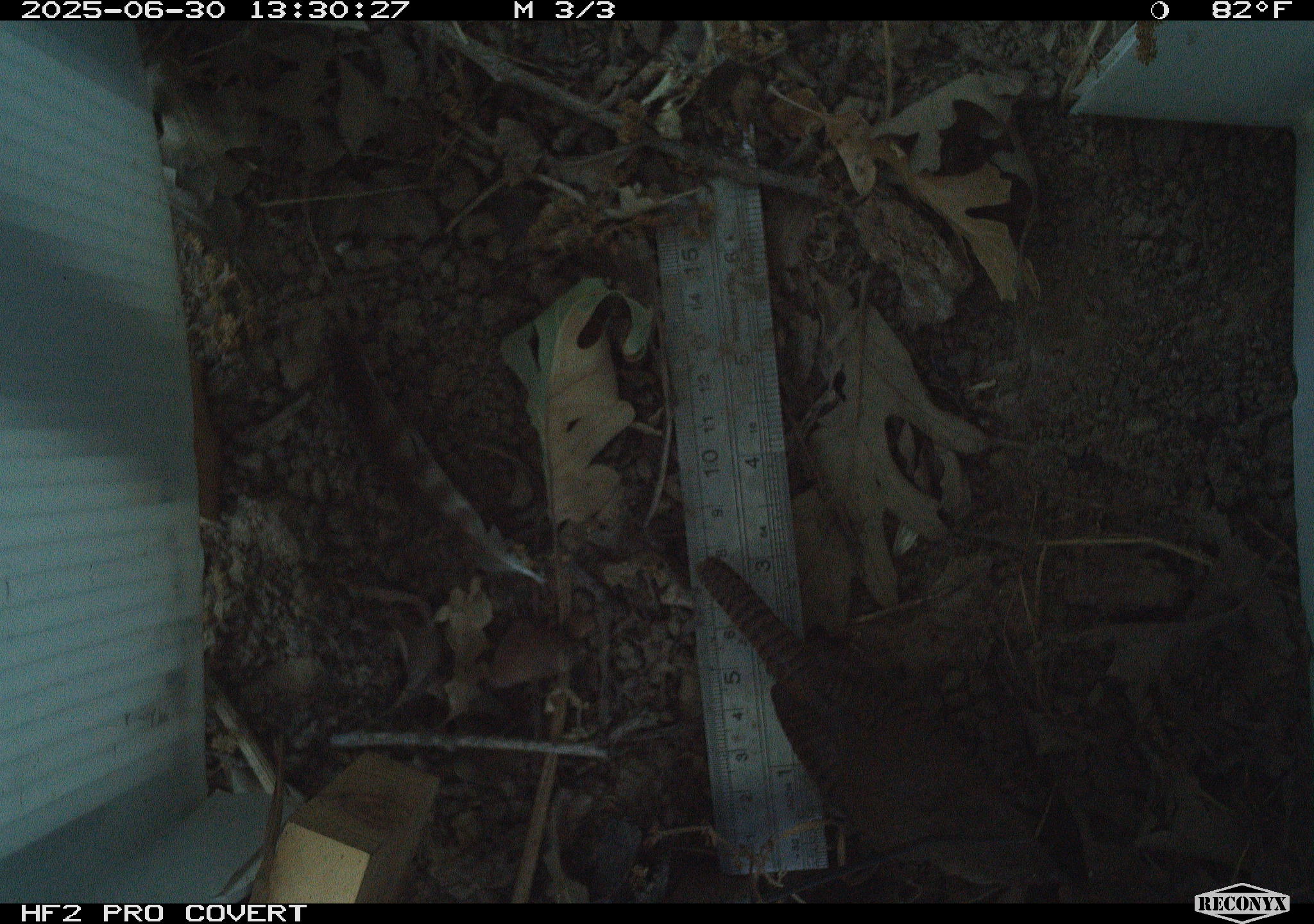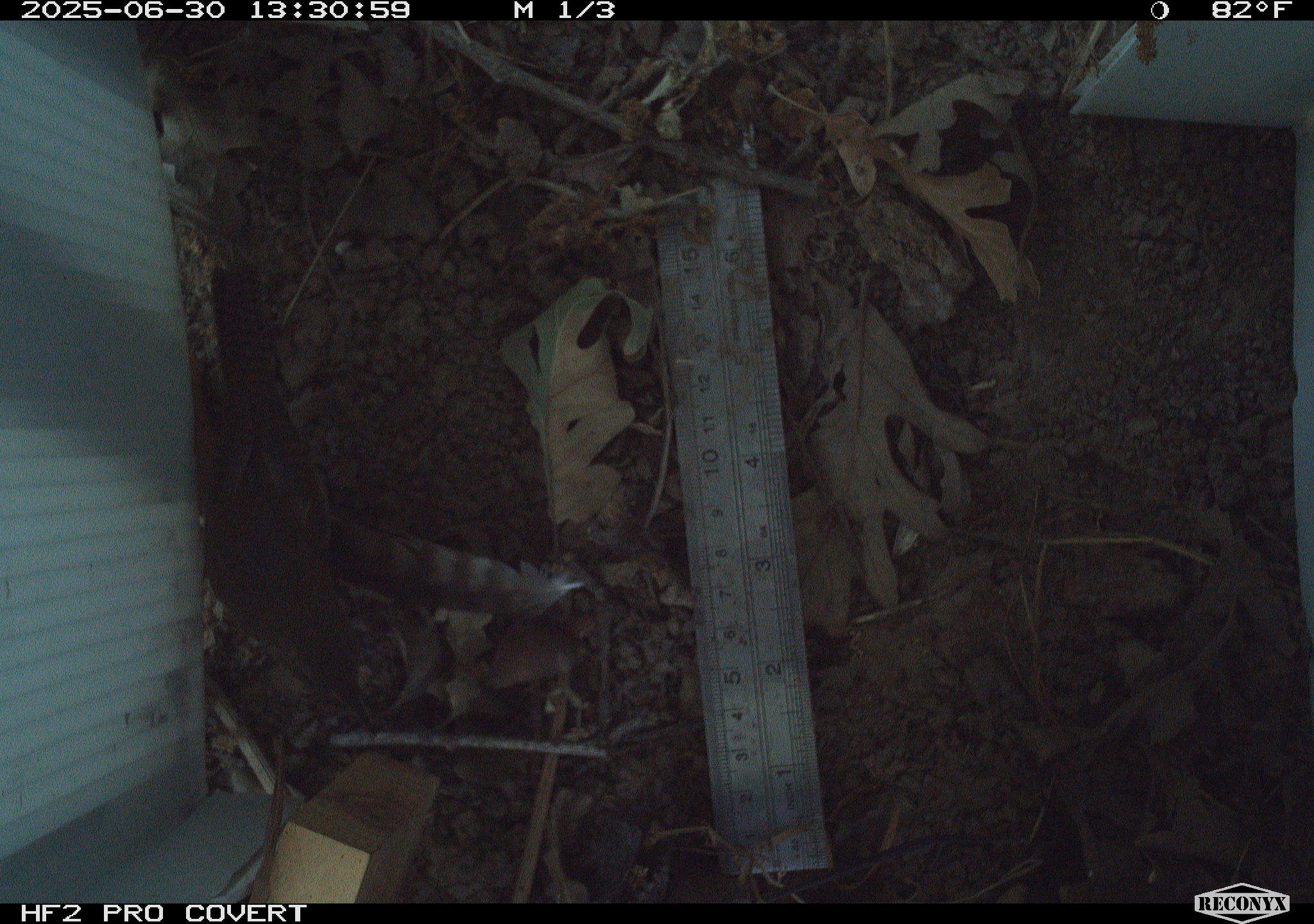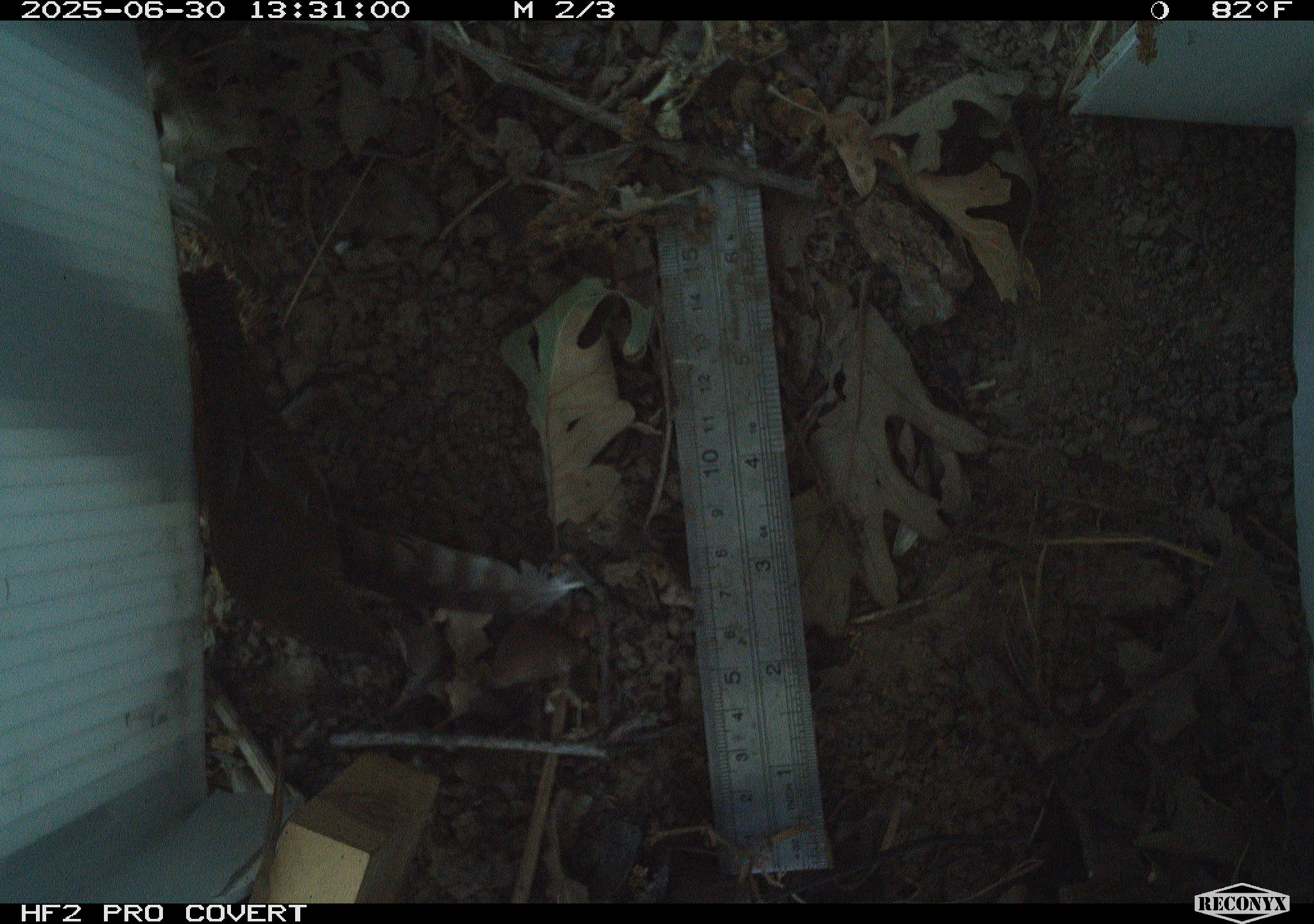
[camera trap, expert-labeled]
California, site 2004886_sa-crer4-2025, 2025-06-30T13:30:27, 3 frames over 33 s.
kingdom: Animalia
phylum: Chordata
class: Aves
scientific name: Aves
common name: bird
Bird (Aves).